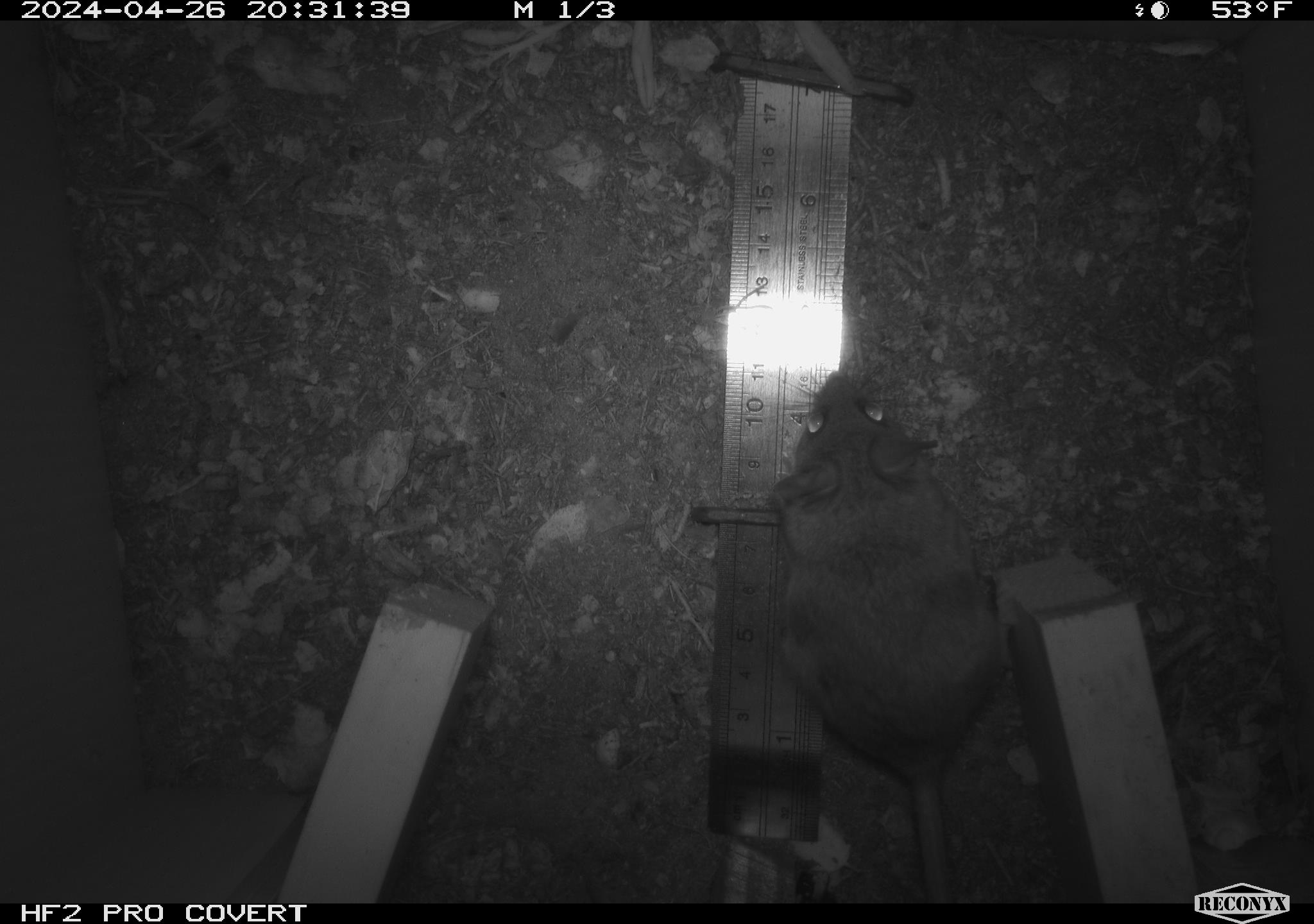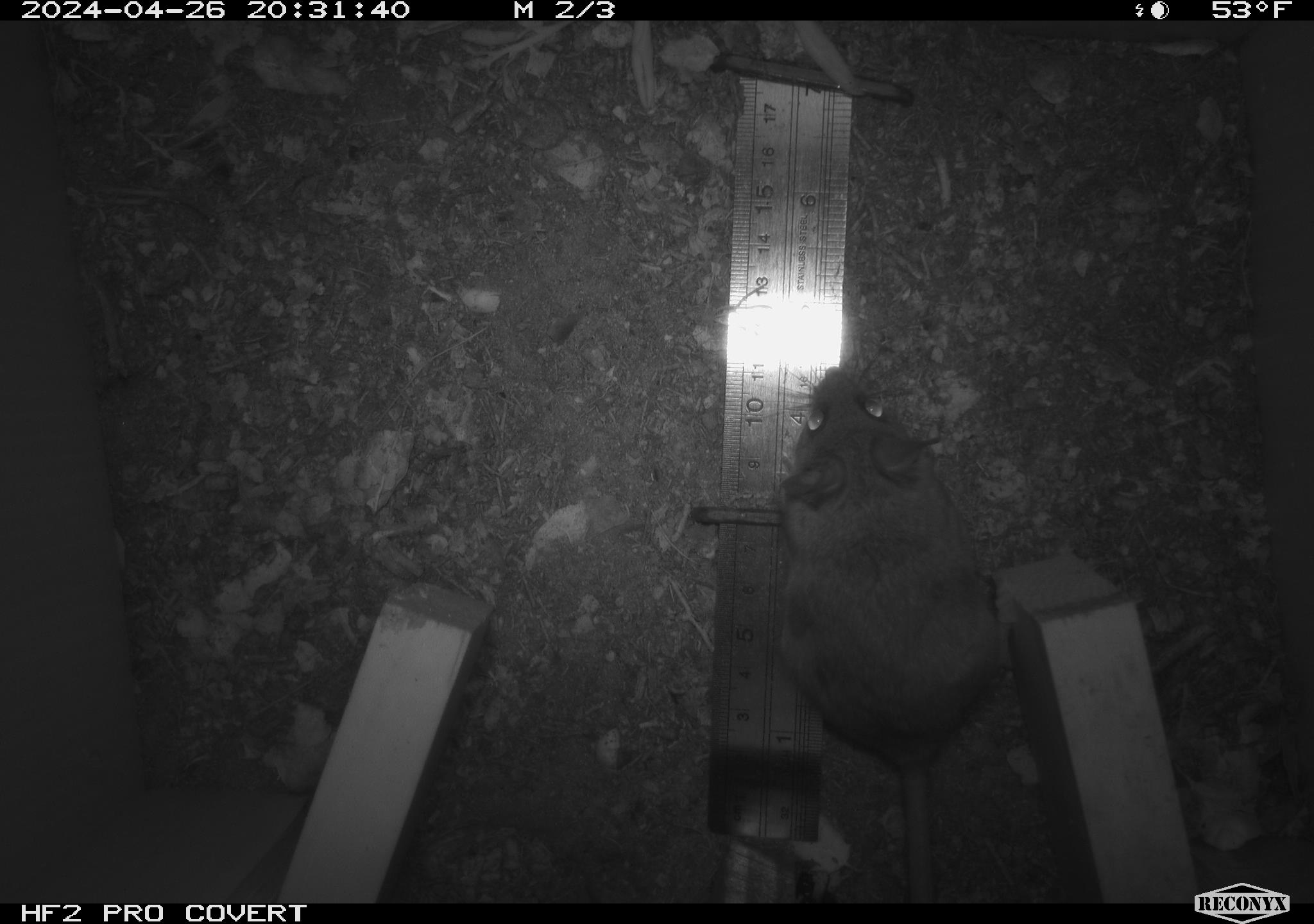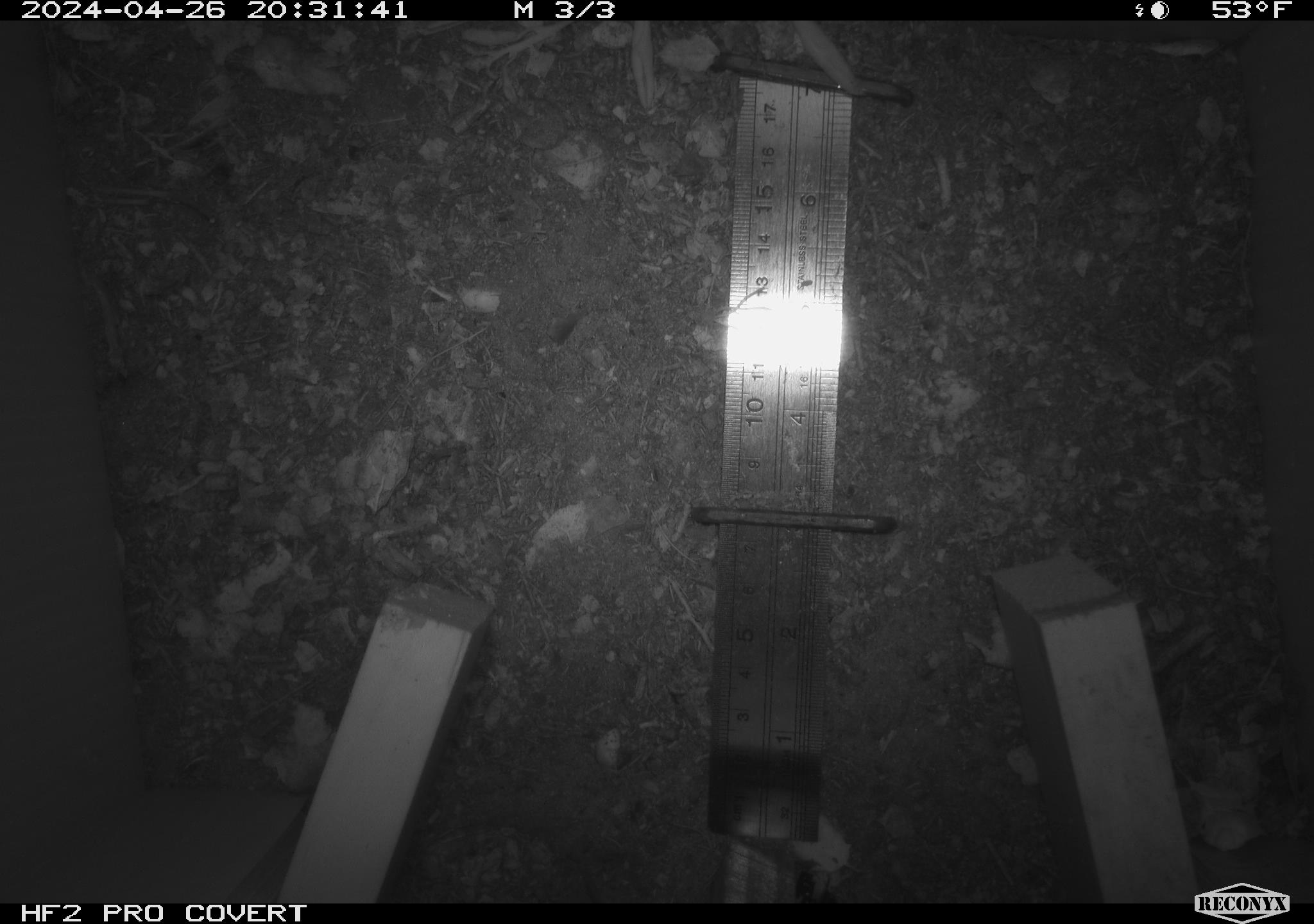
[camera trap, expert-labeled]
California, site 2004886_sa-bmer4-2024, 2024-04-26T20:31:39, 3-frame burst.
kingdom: Animalia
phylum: Chordata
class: Mammalia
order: Rodentia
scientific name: Rodentia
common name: mouse species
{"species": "mouse species (Rodentia)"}